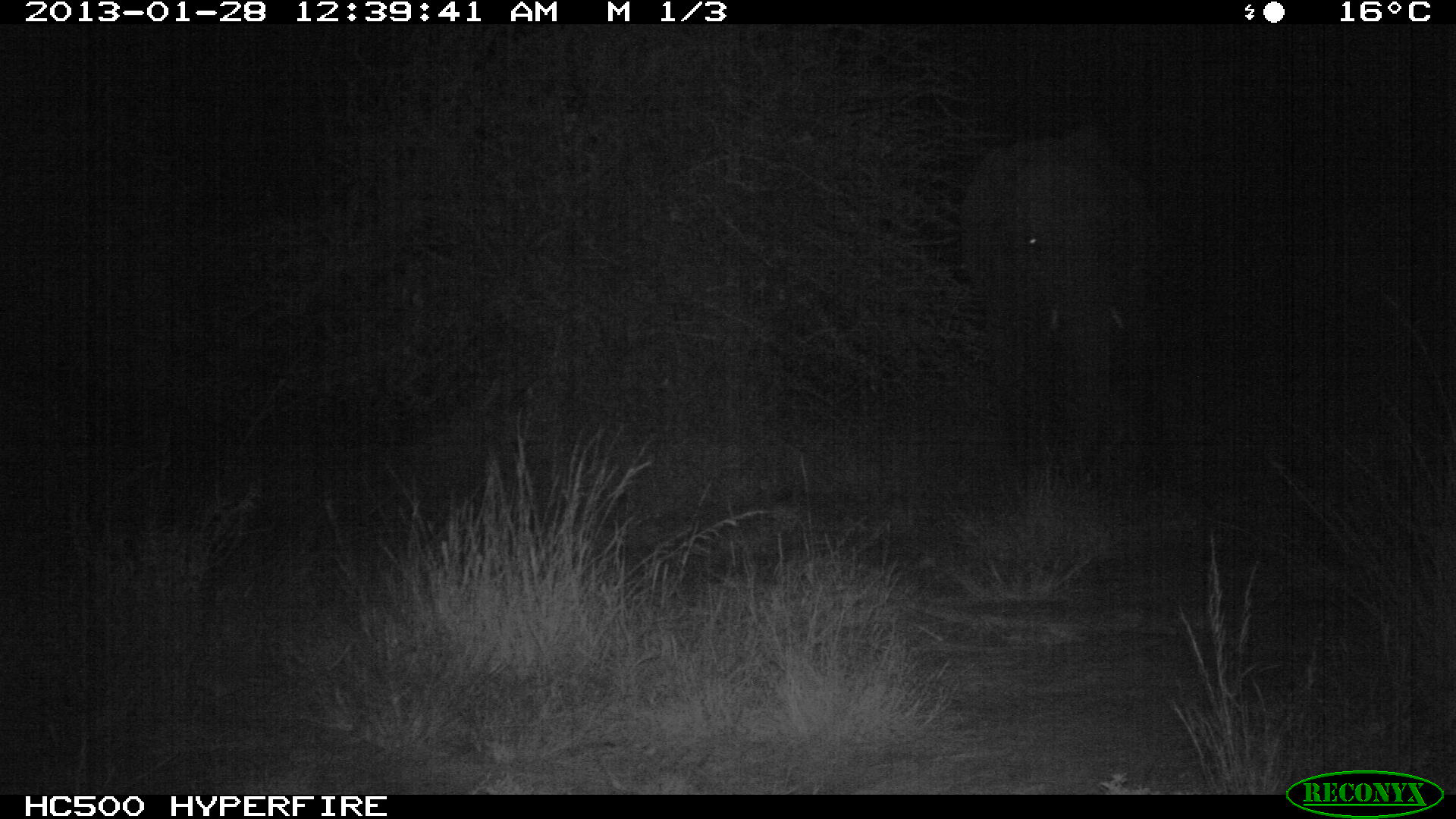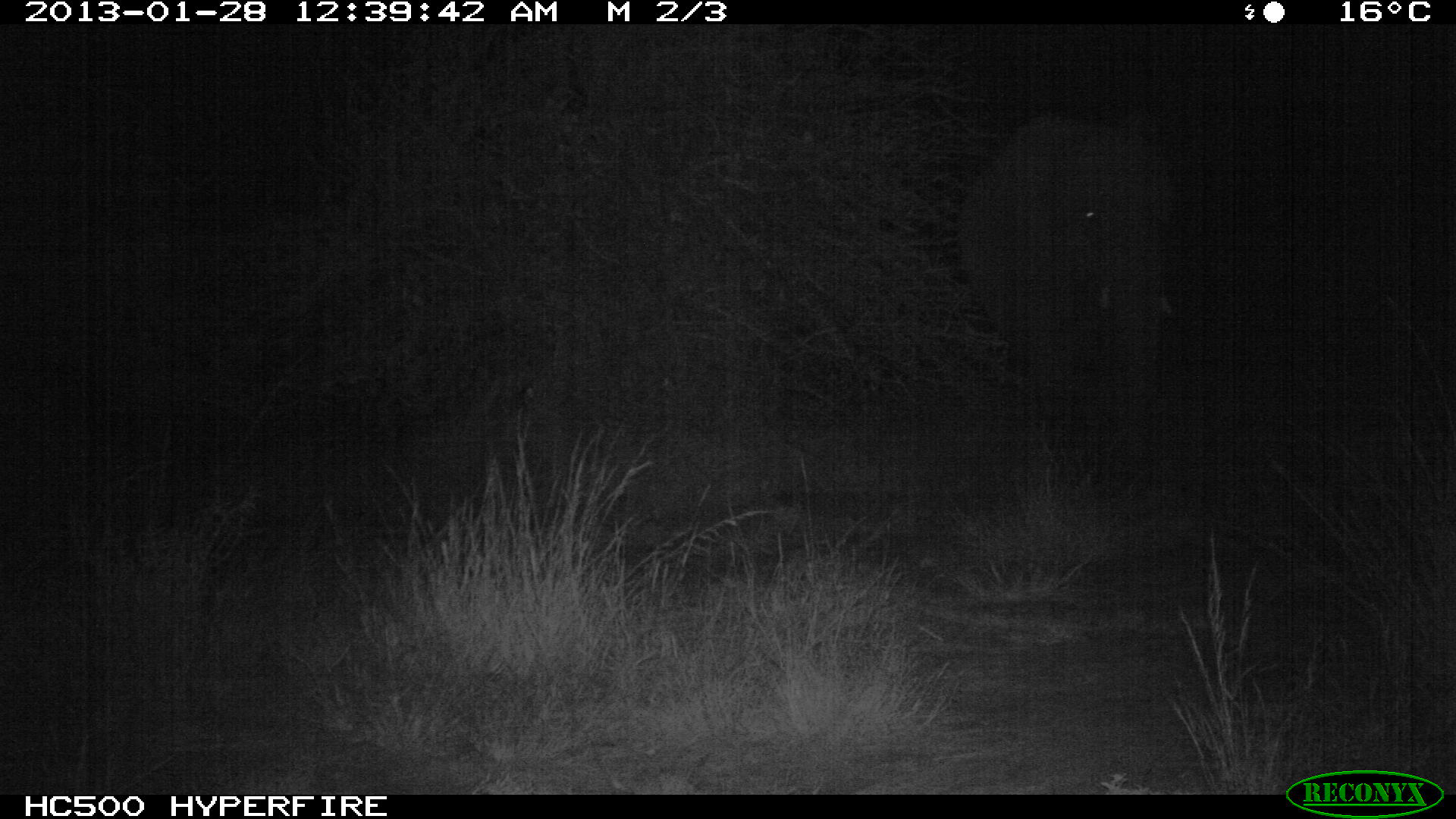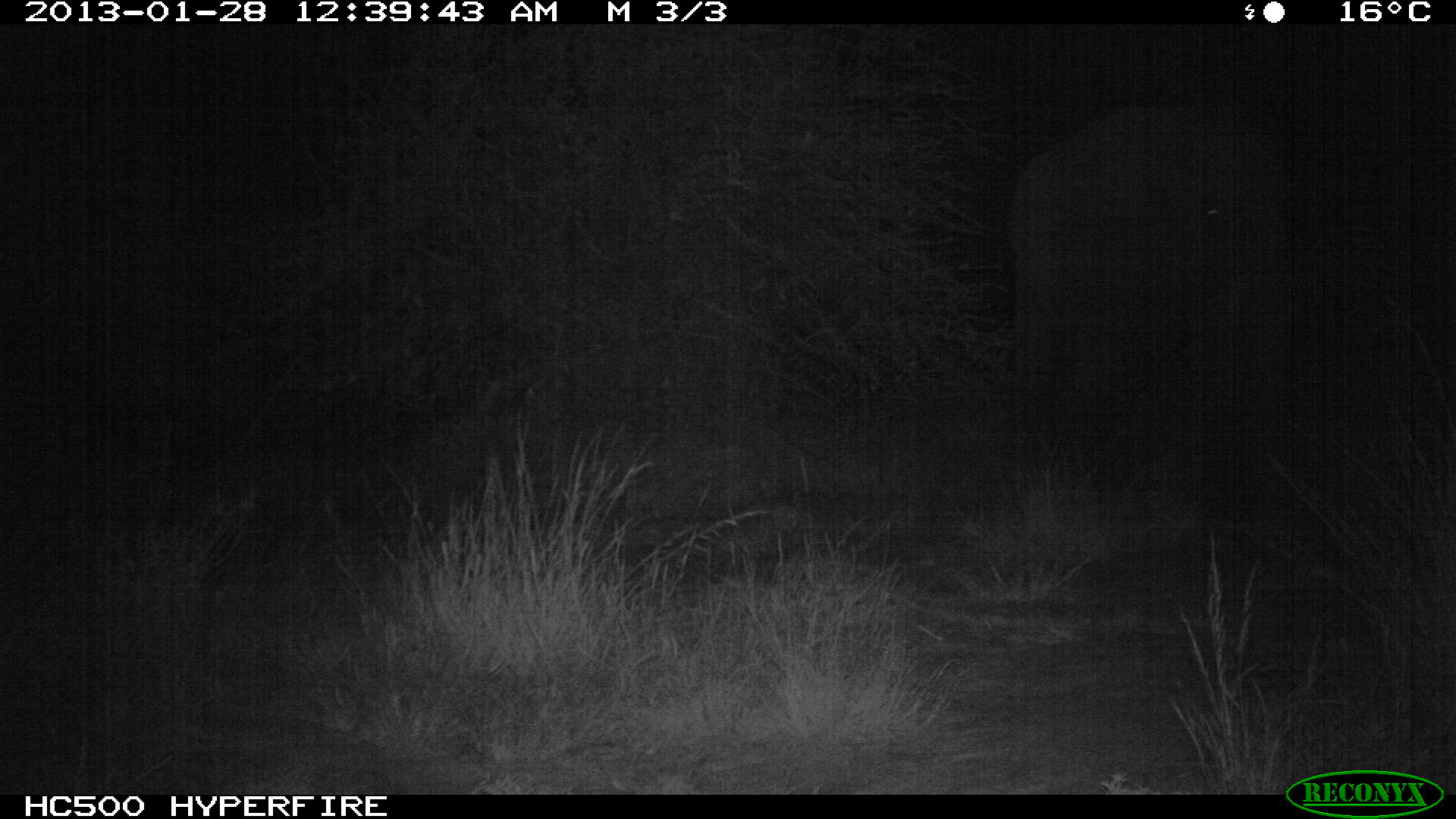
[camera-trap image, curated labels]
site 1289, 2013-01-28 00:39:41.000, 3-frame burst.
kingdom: Animalia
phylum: Chordata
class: Mammalia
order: Proboscidea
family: Elephantidae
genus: Loxodonta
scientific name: Loxodonta africana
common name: african bush elephant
Loxodonta africana (african bush elephant), count 1.